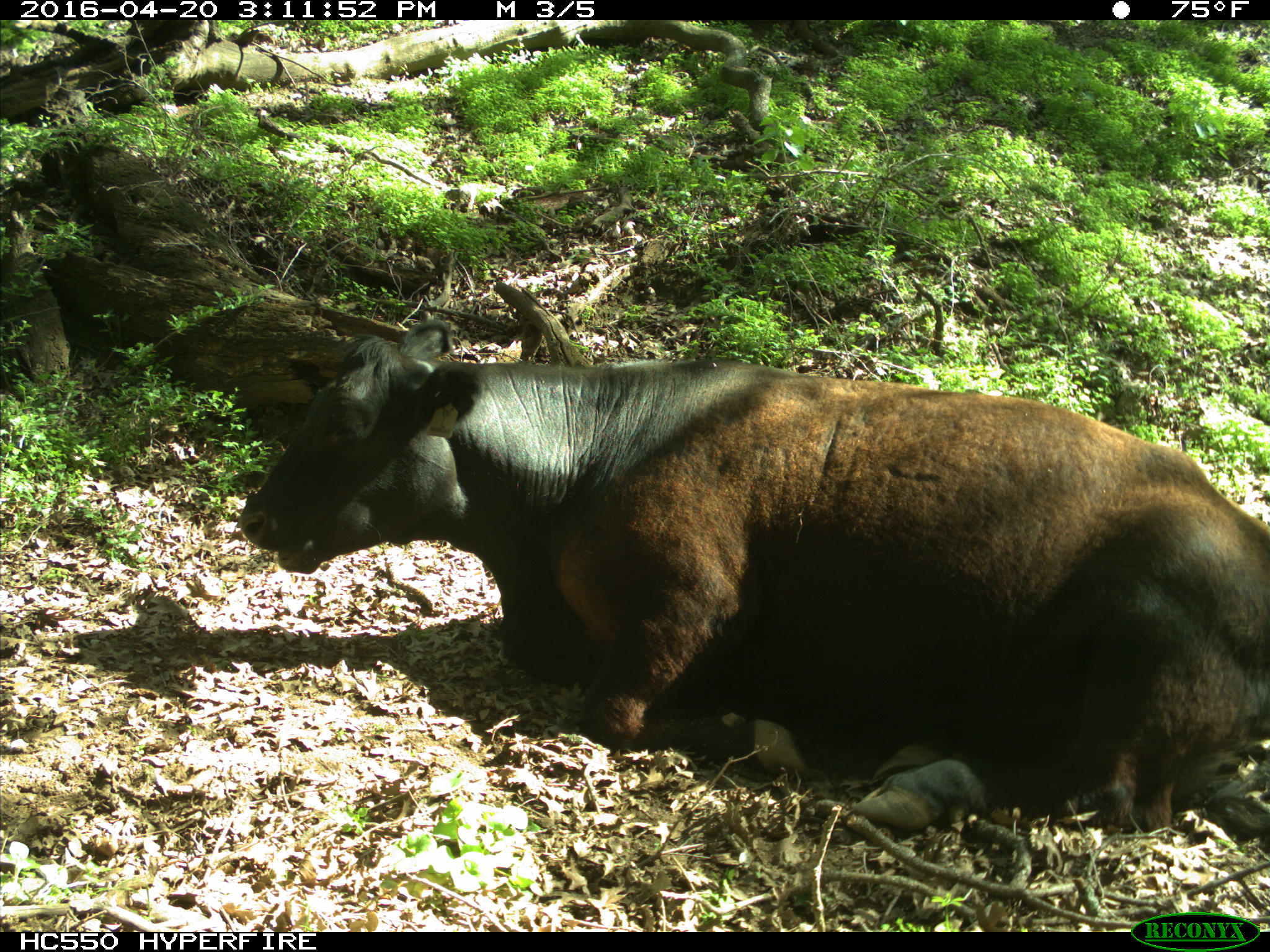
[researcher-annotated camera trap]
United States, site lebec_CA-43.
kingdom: Animalia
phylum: Chordata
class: Mammalia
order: Artiodactyla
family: Bovidae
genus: Bos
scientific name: Bos taurus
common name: domestic cow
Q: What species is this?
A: Bos taurus (domestic cow).